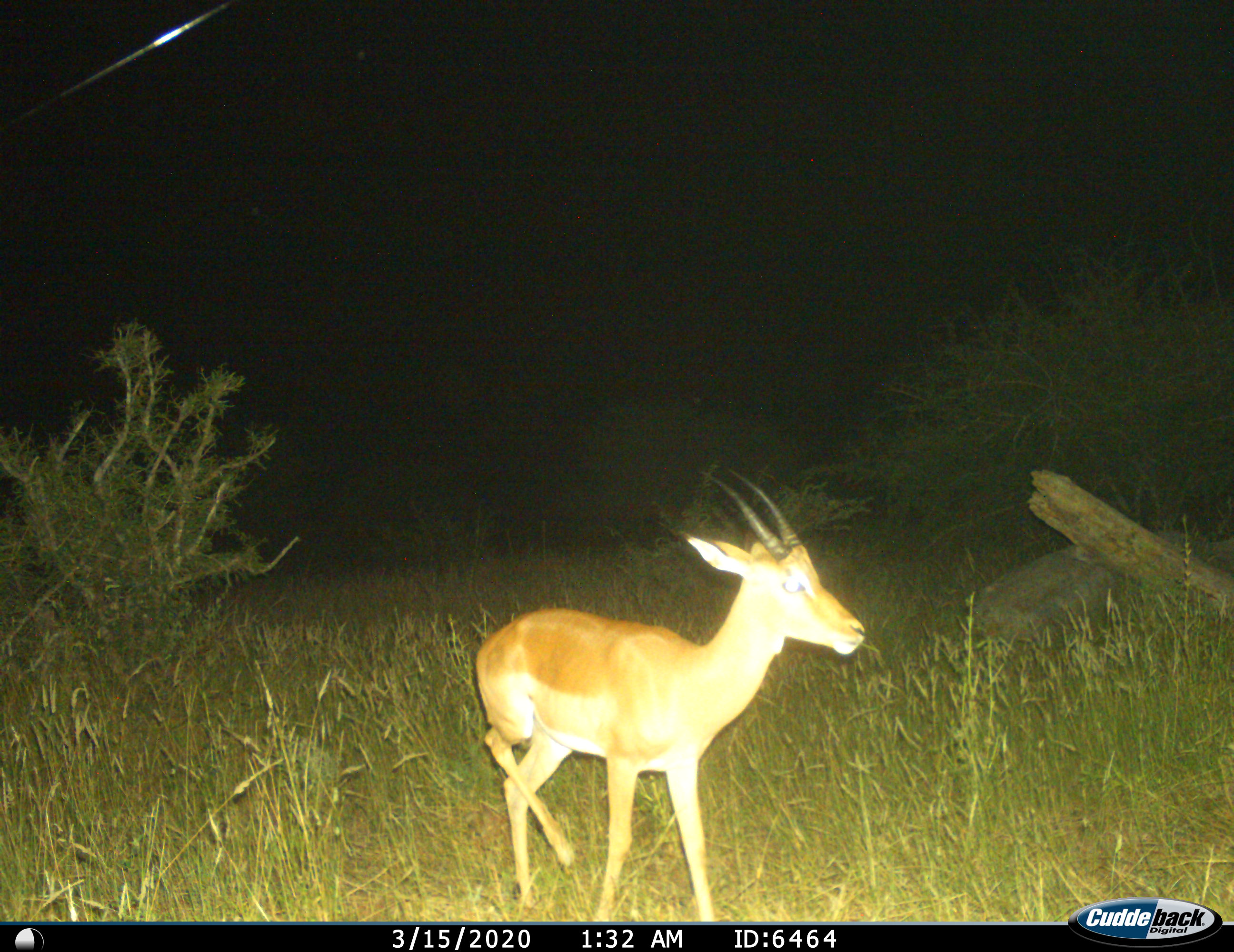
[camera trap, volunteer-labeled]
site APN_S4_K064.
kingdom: Animalia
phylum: Chordata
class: Mammalia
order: Artiodactyla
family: Bovidae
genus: Aepyceros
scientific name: Aepyceros melampus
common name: impala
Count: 1.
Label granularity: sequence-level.